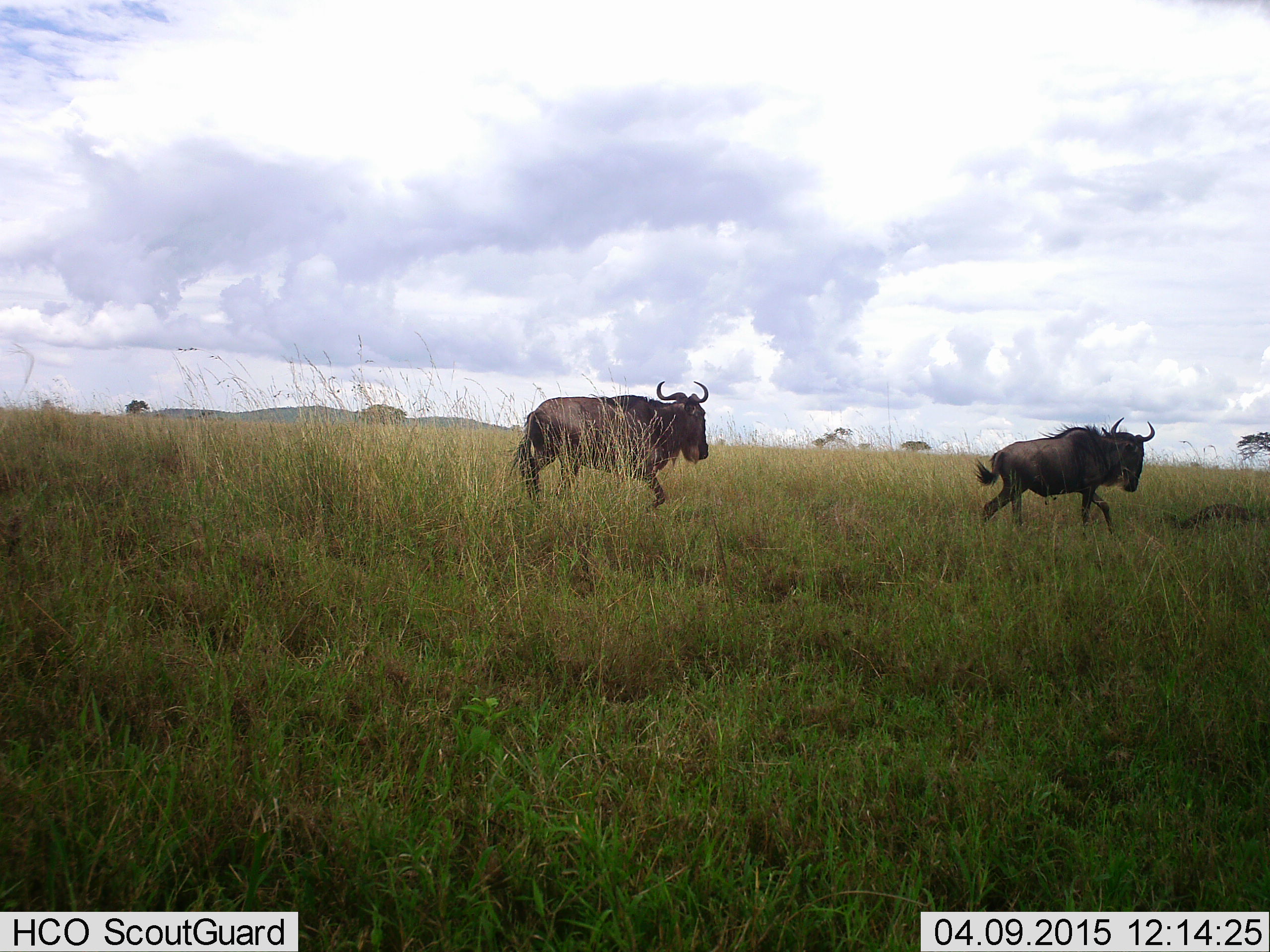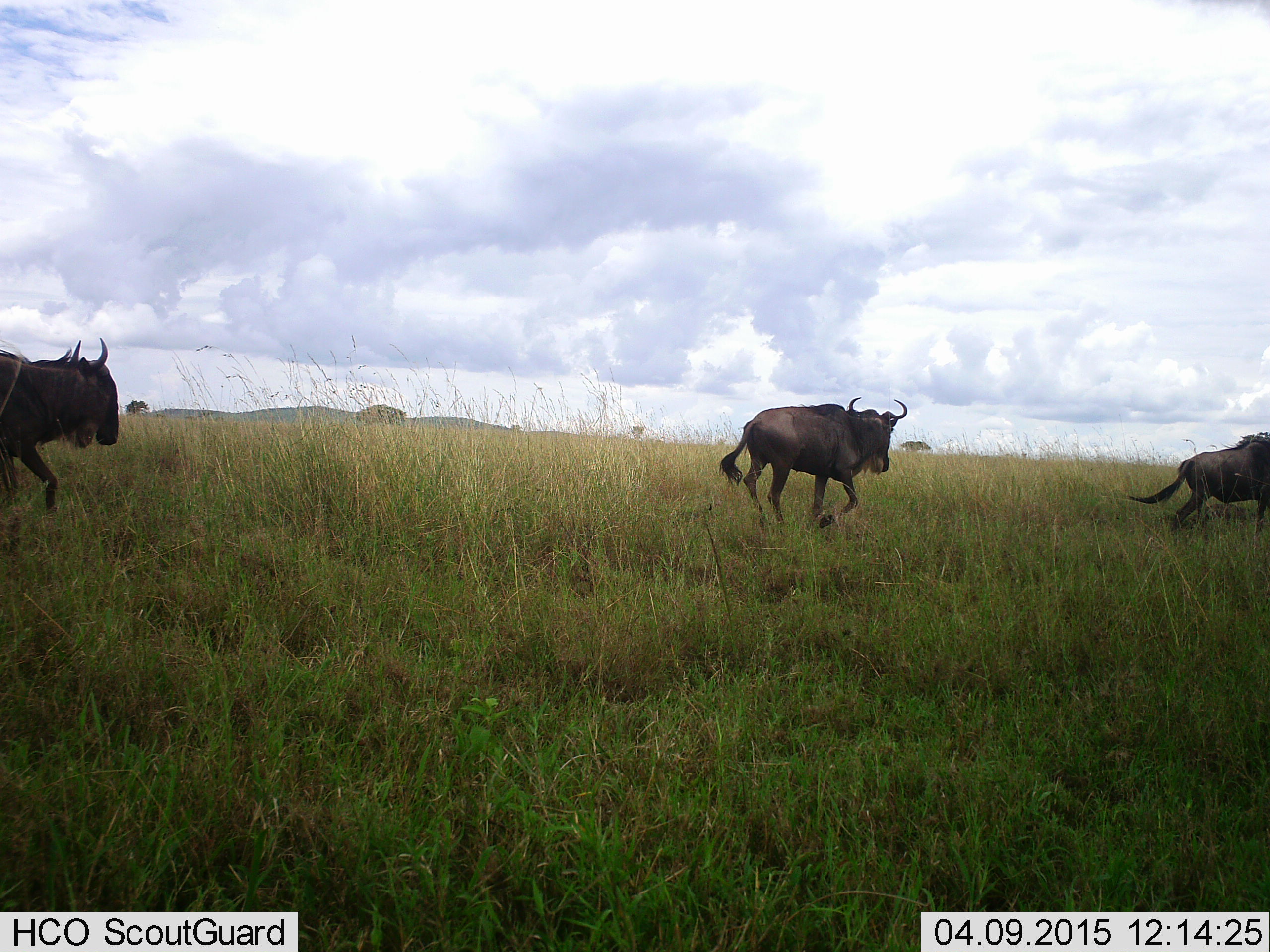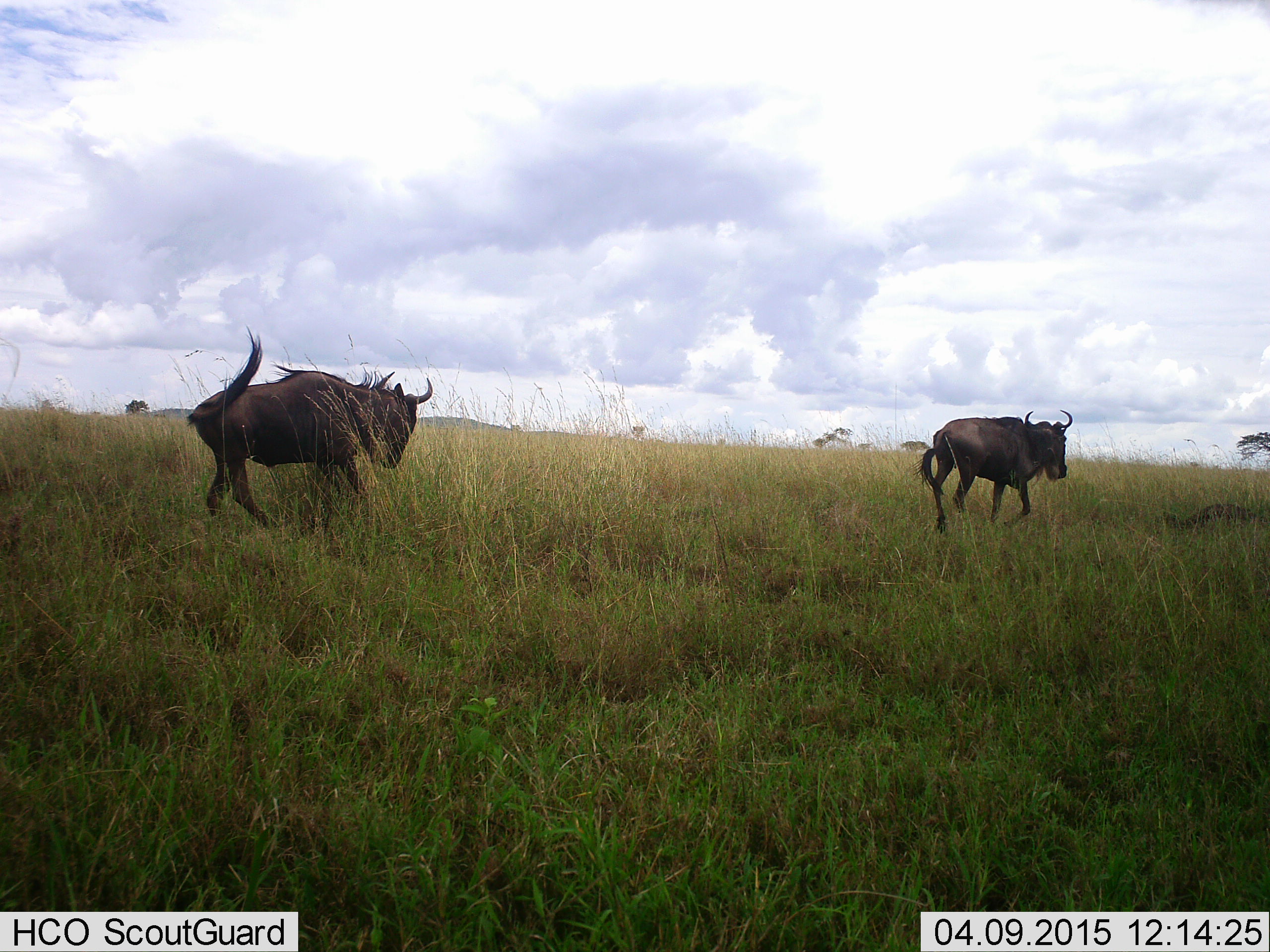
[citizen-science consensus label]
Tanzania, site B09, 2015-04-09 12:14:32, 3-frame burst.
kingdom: Animalia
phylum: Chordata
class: Mammalia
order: Artiodactyla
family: Bovidae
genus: Connochaetes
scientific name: Connochaetes taurinus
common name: blue wildebeest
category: wildebeest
Wildebeest (blue wildebeest) (Connochaetes taurinus), count 3. Behavior (volunteer vote fractions): standing 0%, resting 0%, moving 100%, interacting 0%. Young present (vote fraction): 0%. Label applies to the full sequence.